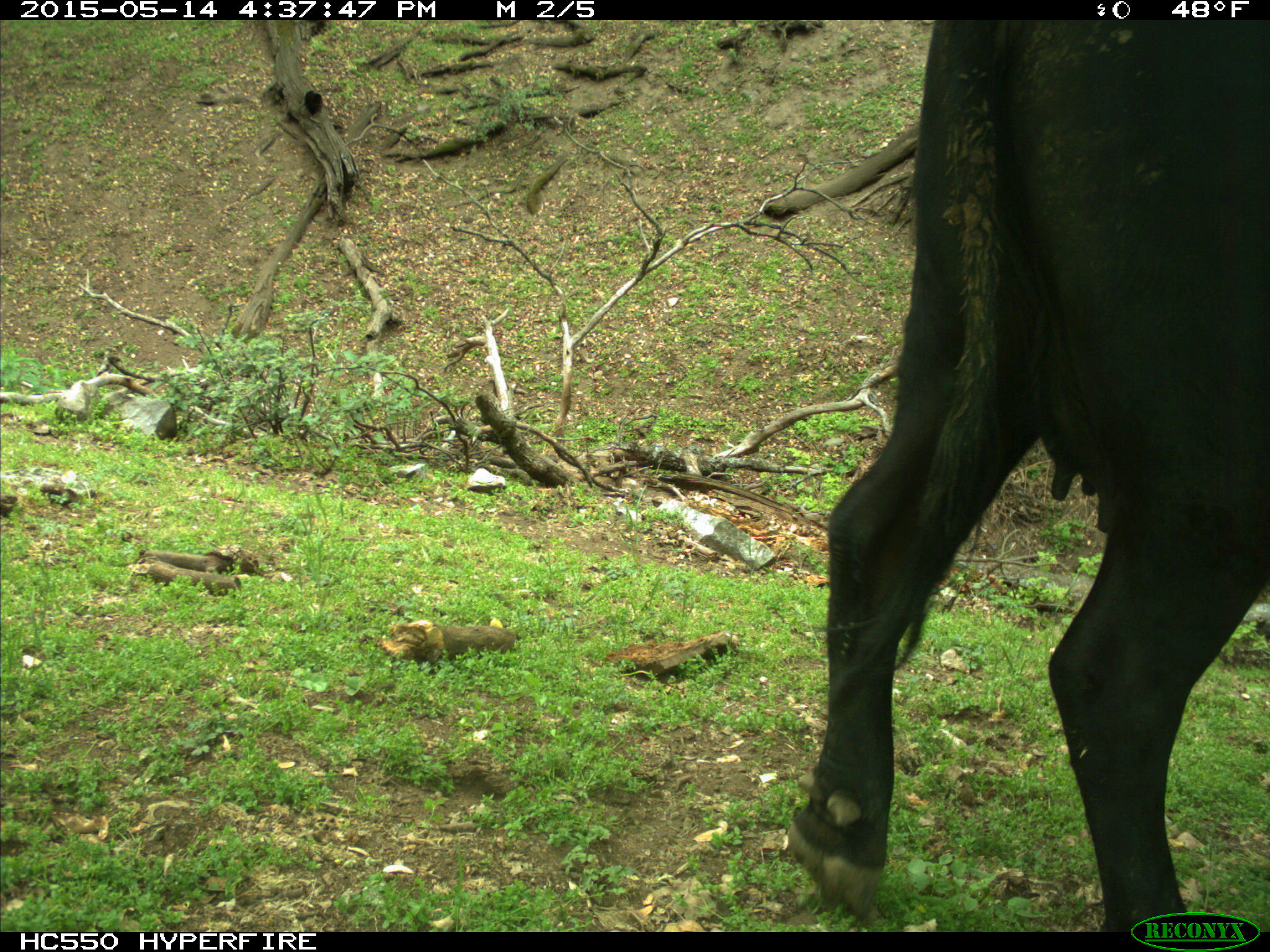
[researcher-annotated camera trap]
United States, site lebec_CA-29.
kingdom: Animalia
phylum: Chordata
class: Mammalia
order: Artiodactyla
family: Bovidae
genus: Bos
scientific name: Bos taurus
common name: domestic cow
Bos taurus (domestic cow).